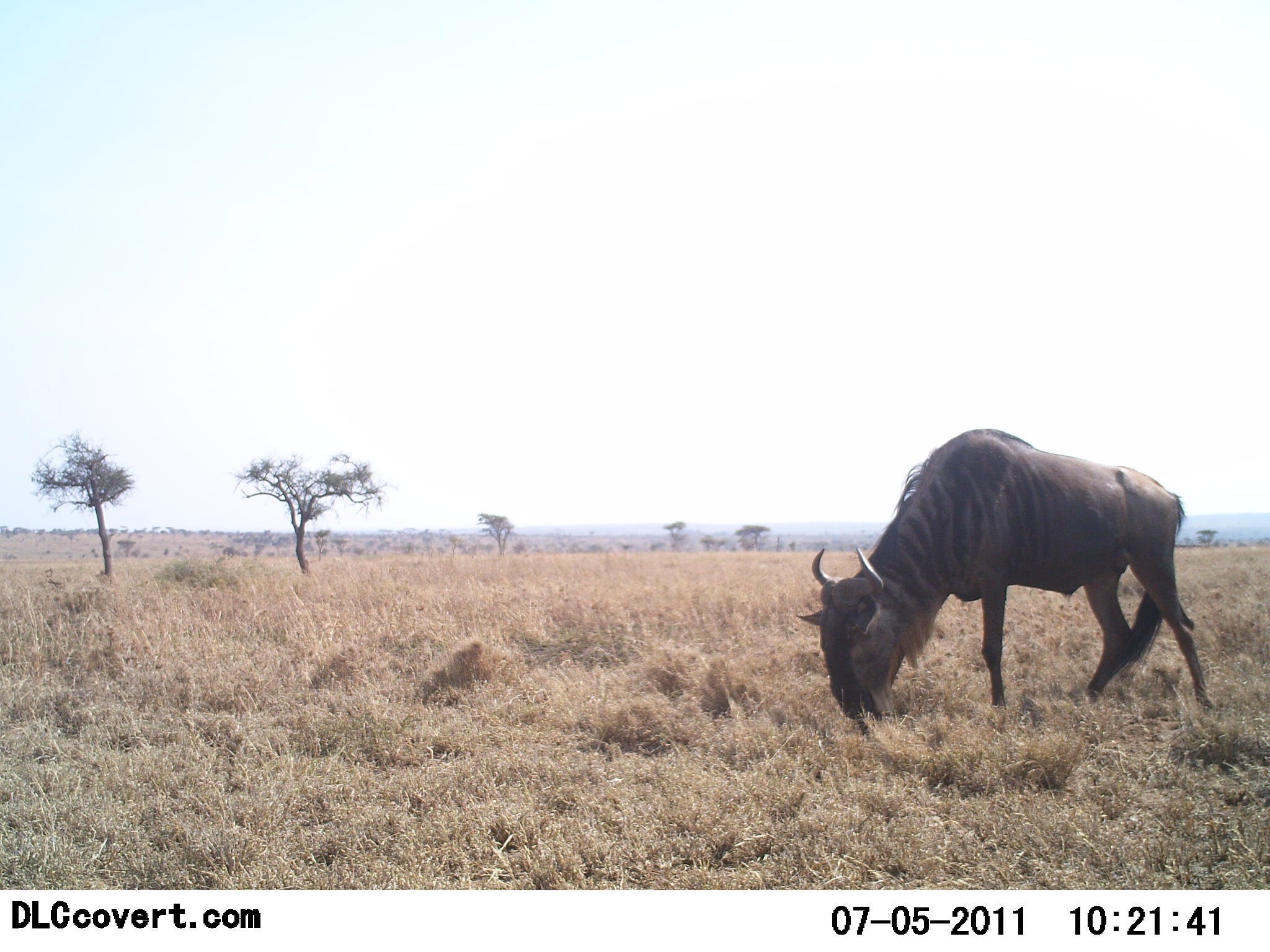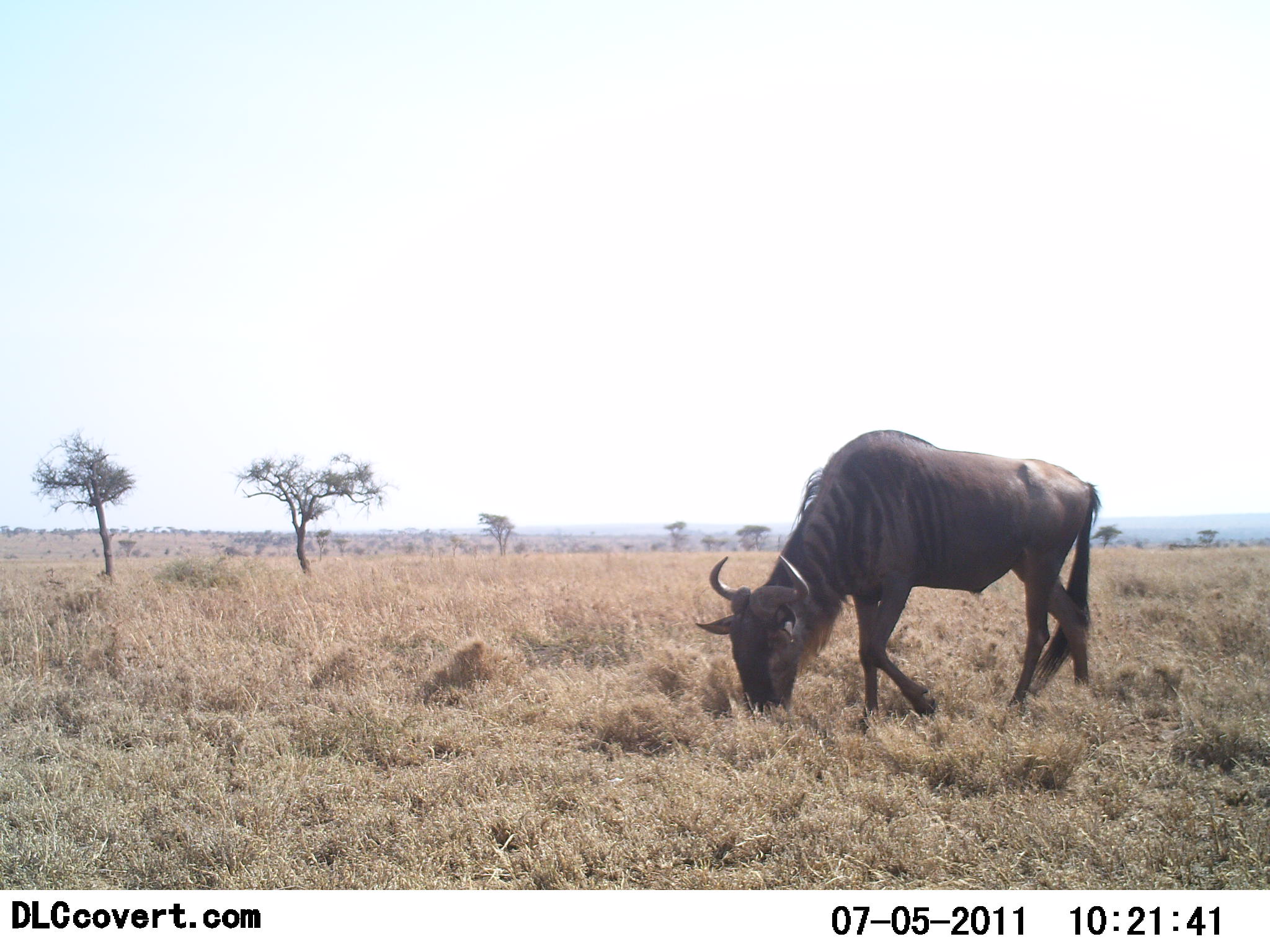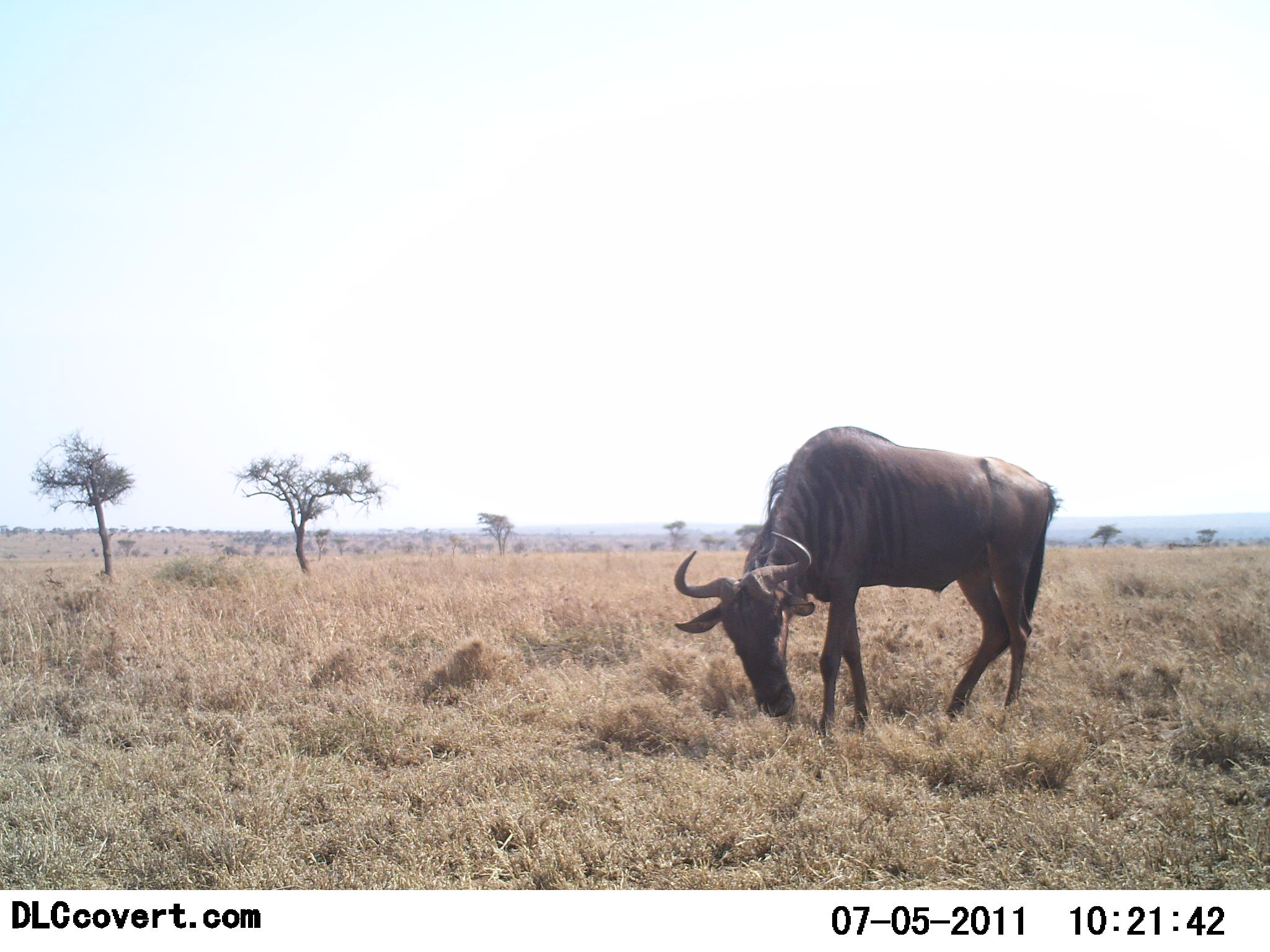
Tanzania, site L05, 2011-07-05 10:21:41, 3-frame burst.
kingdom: Animalia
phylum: Chordata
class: Mammalia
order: Artiodactyla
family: Bovidae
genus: Connochaetes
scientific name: Connochaetes taurinus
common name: blue wildebeest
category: wildebeest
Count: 1.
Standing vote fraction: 17%.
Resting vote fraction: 0%.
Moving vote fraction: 8%.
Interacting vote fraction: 0%.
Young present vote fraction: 0%.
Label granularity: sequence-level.